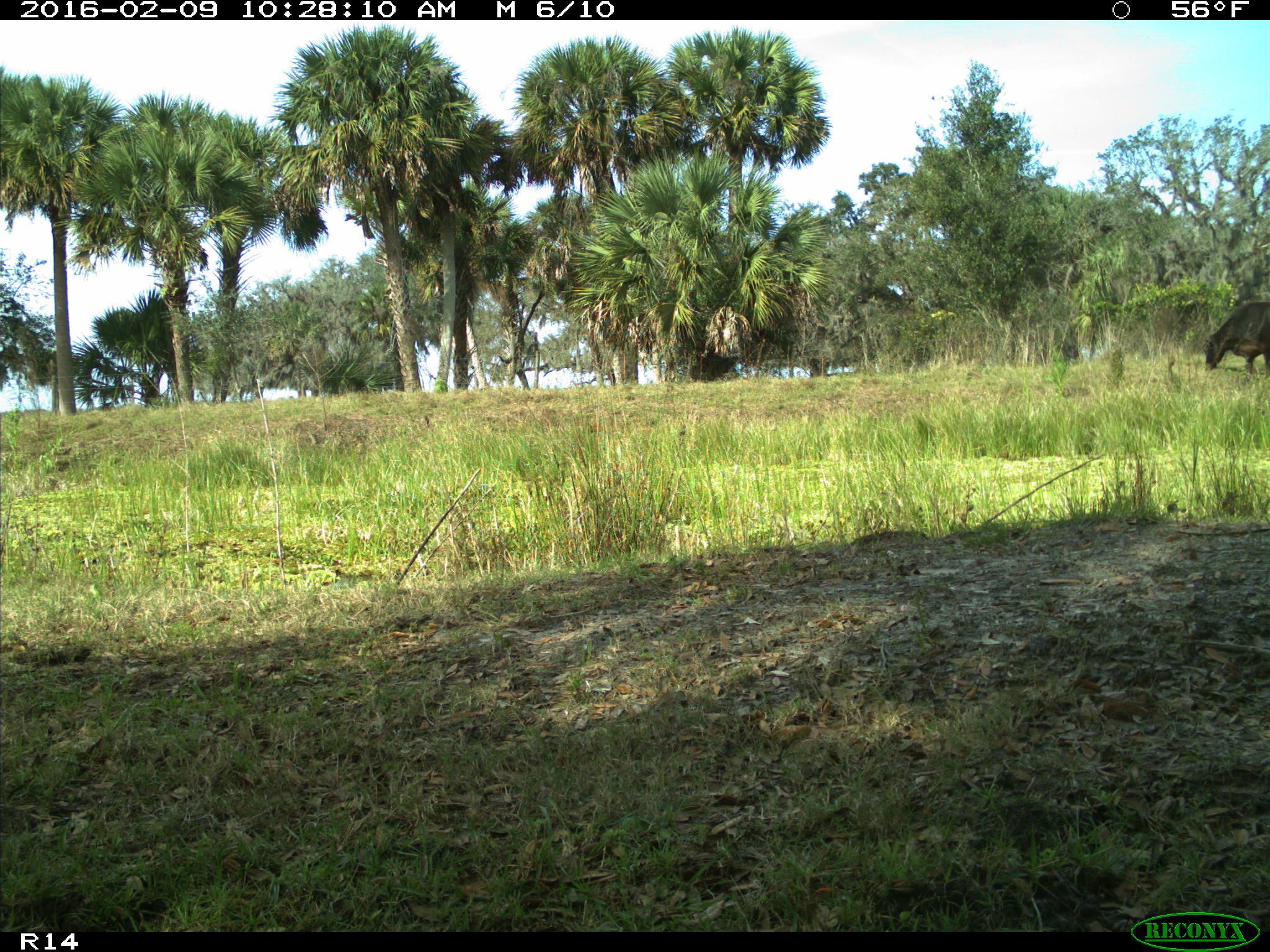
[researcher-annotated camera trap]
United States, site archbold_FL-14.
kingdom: Animalia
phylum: Chordata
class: Mammalia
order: Artiodactyla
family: Bovidae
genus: Bos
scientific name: Bos taurus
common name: domestic cow